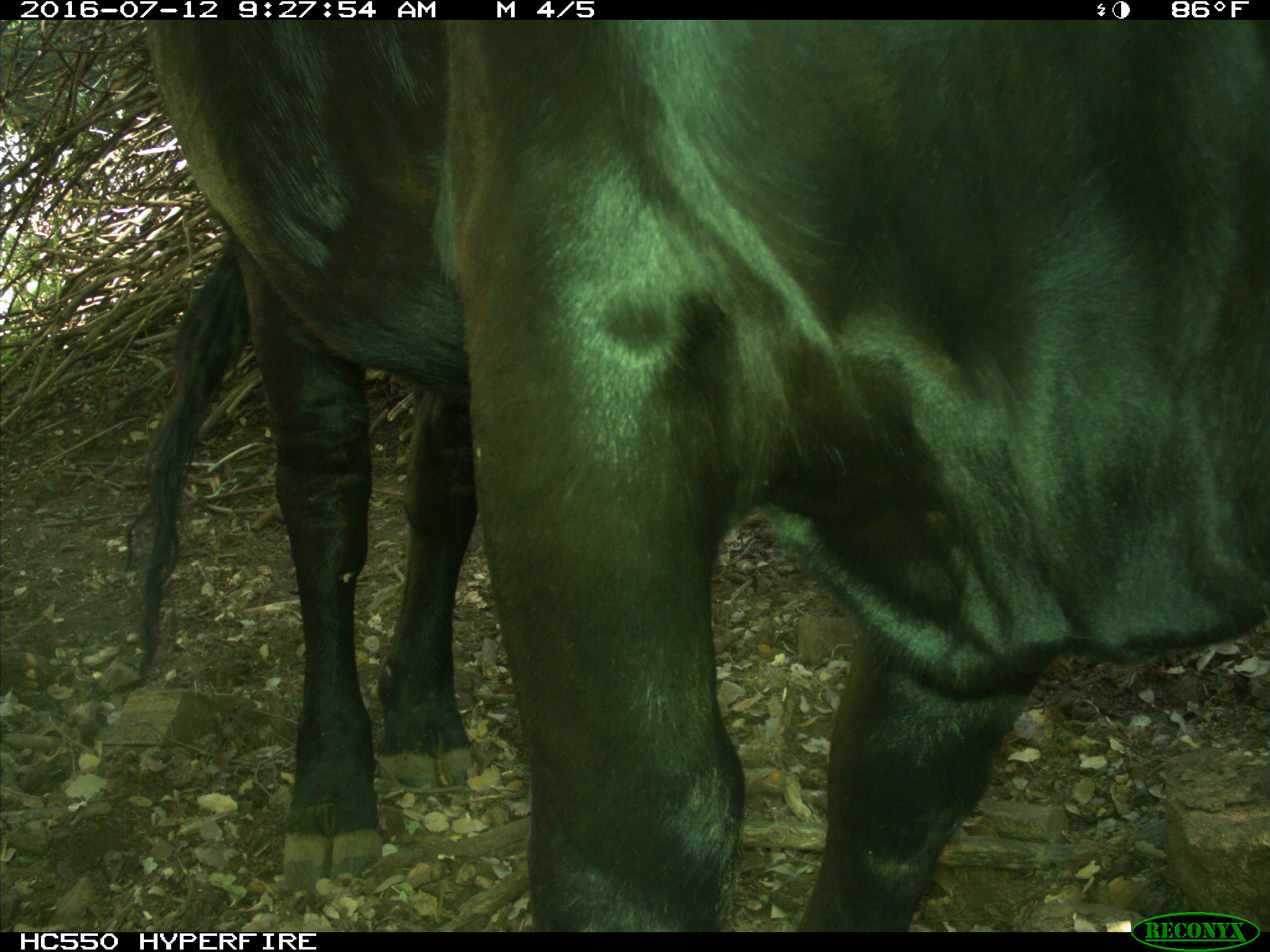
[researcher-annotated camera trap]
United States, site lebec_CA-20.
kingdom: Animalia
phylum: Chordata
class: Mammalia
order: Artiodactyla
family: Bovidae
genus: Bos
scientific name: Bos taurus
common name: domestic cow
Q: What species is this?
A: Bos taurus (domestic cow).